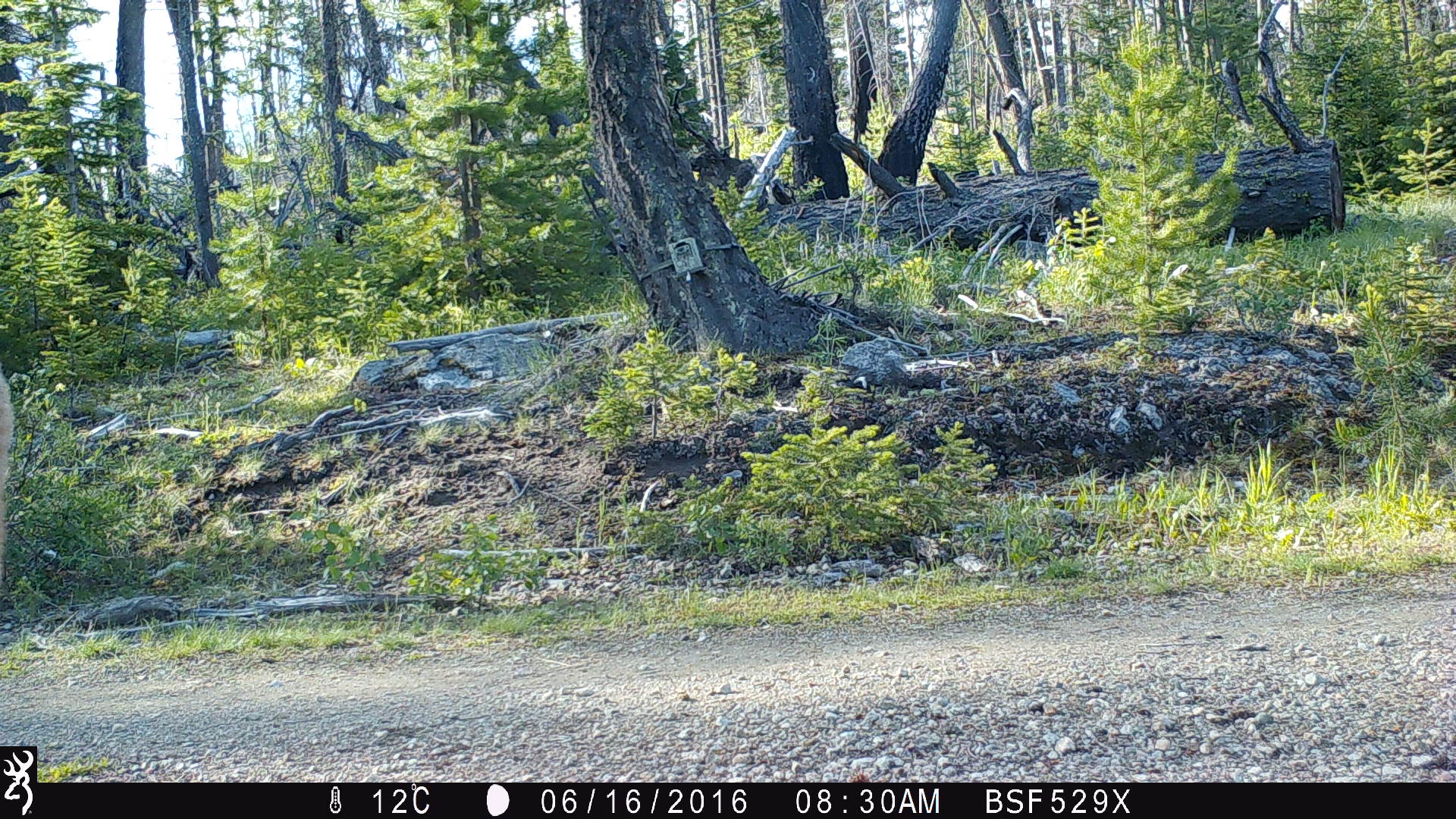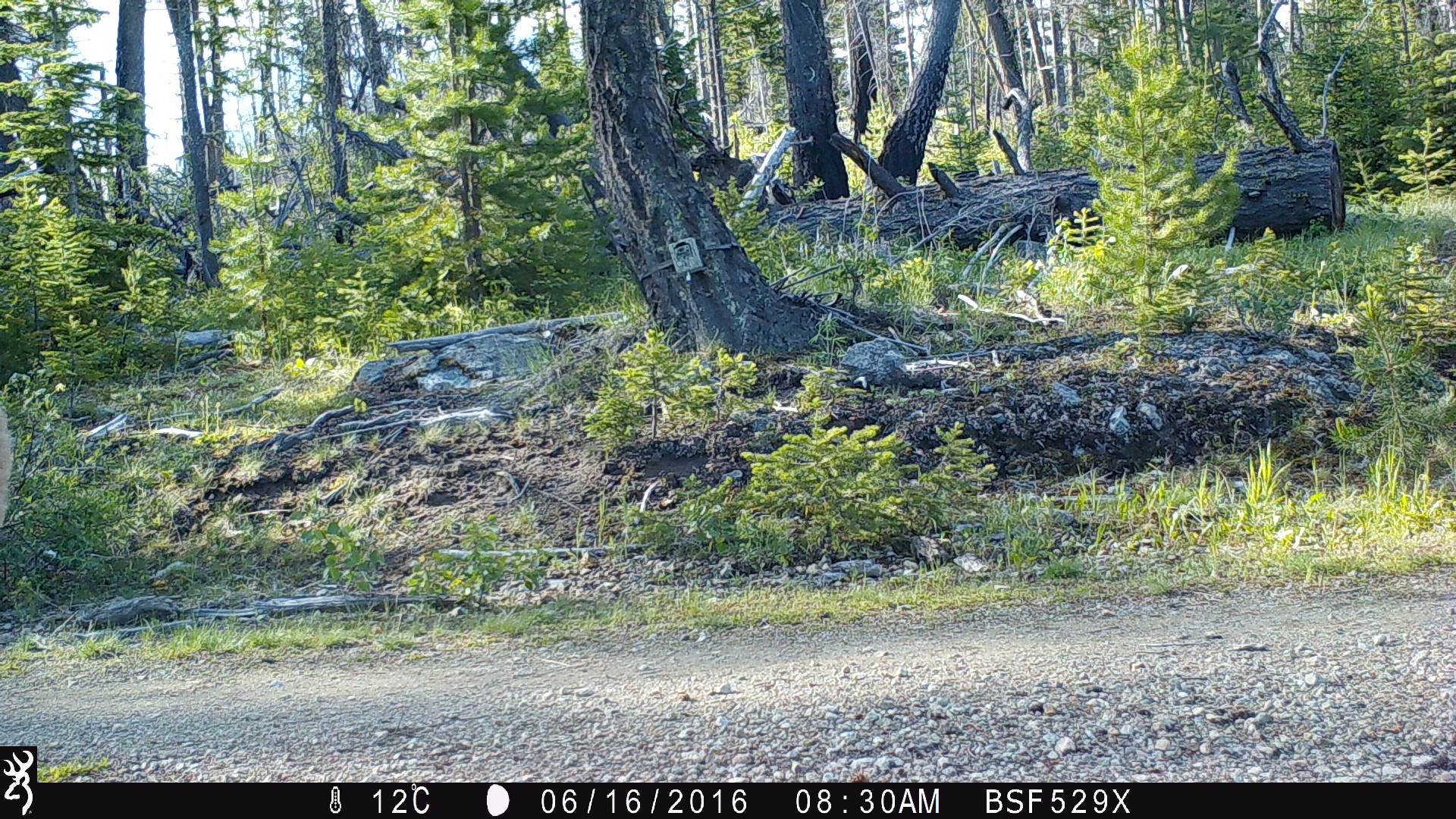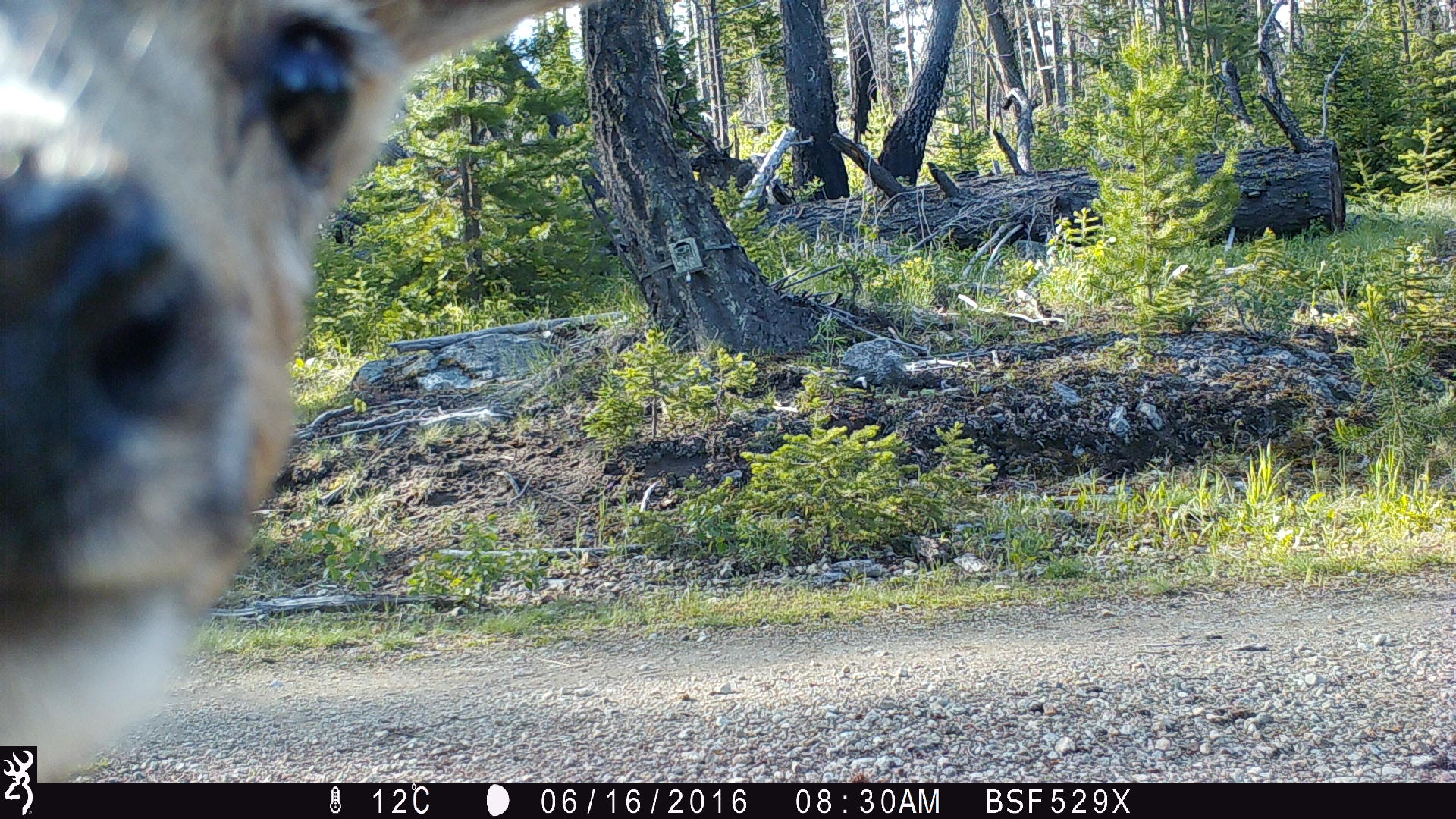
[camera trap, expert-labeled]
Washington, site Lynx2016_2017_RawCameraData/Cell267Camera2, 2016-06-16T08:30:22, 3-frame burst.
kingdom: Animalia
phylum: Chordata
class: Mammalia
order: Artiodactyla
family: Cervidae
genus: Odocoileus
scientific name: Odocoileus hemionus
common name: mule deer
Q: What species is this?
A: Odocoileus hemionus (mule deer).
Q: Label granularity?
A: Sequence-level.